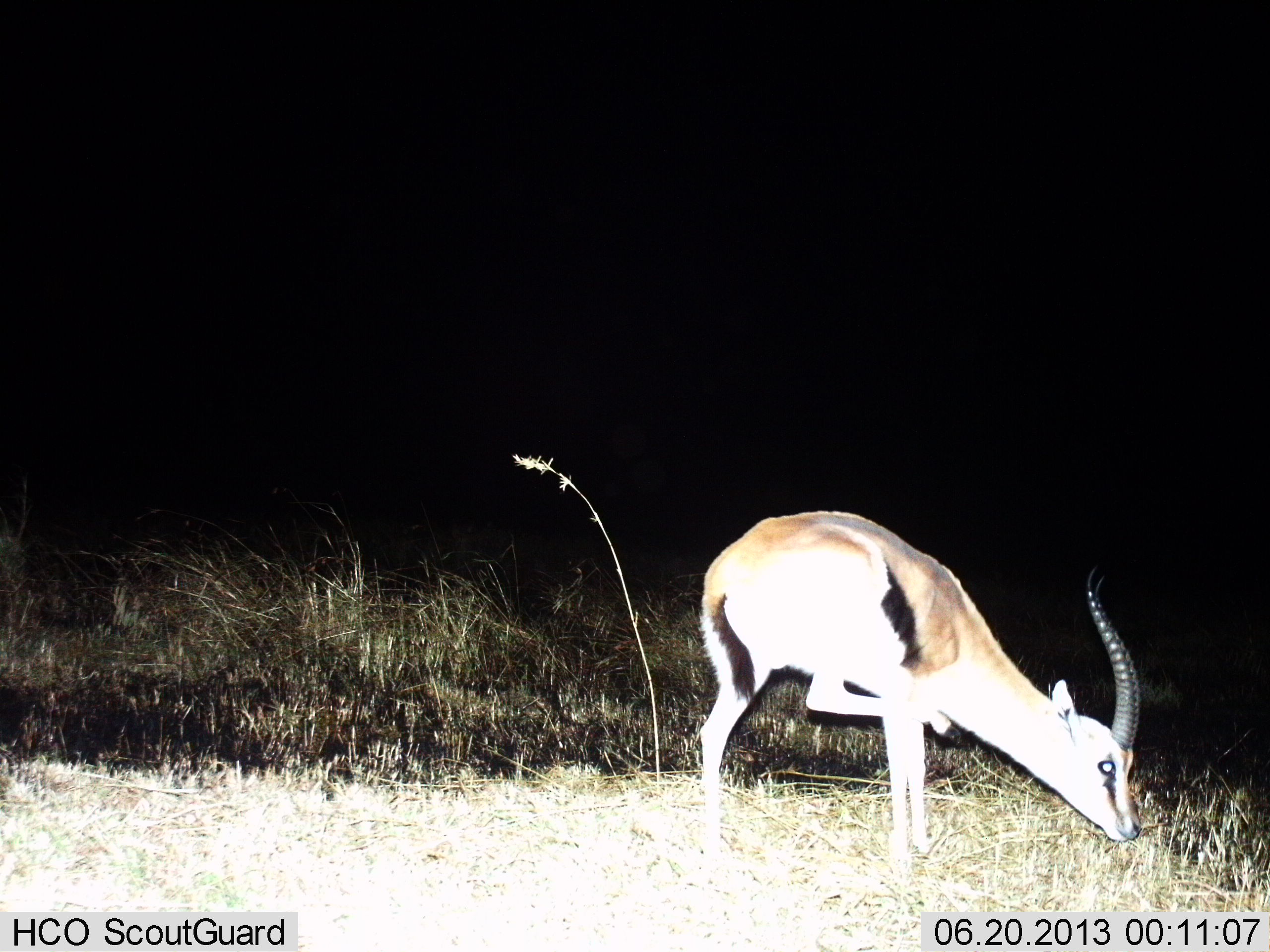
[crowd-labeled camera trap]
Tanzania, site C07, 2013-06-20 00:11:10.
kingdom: Animalia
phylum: Chordata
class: Mammalia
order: Artiodactyla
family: Bovidae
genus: Eudorcas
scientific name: Eudorcas thomsonii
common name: thomson's gazelle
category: gazellethomsons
Gazellethomsons (thomson's gazelle) (Eudorcas thomsonii), count 1. Behavior (volunteer vote fractions): standing 70%, resting 0%, moving 20%, interacting 0%. Young present (vote fraction): 0%. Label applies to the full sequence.